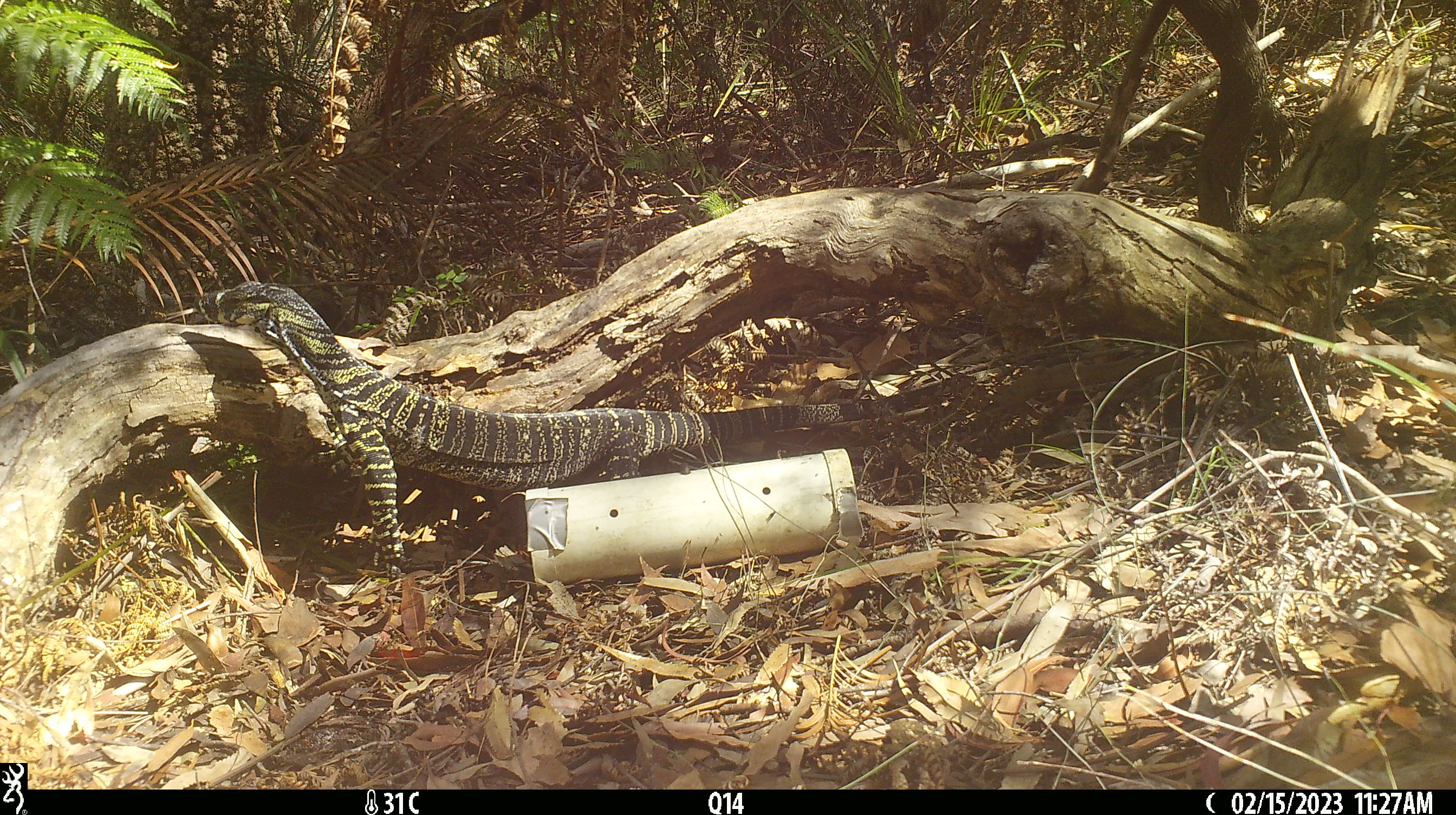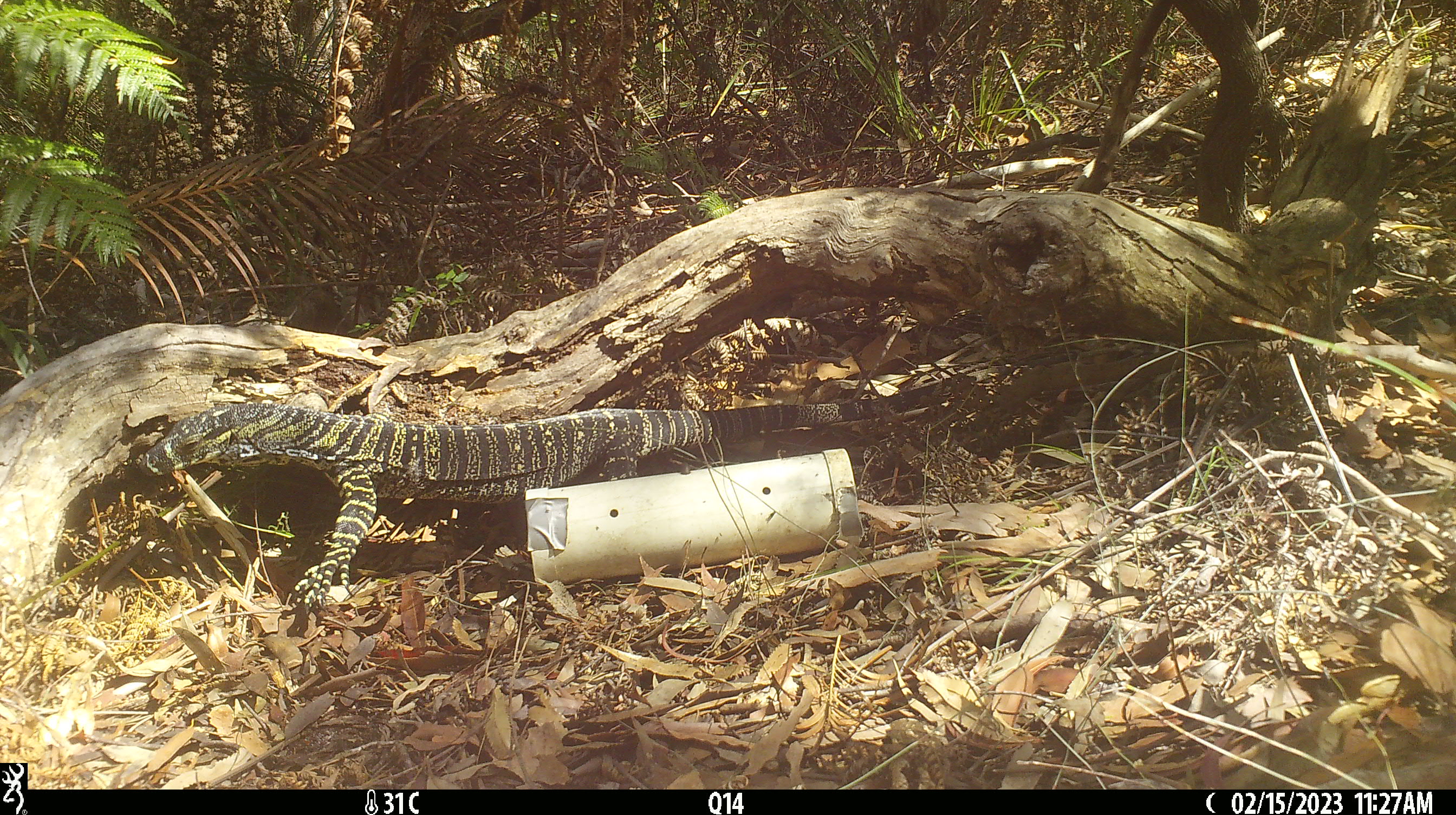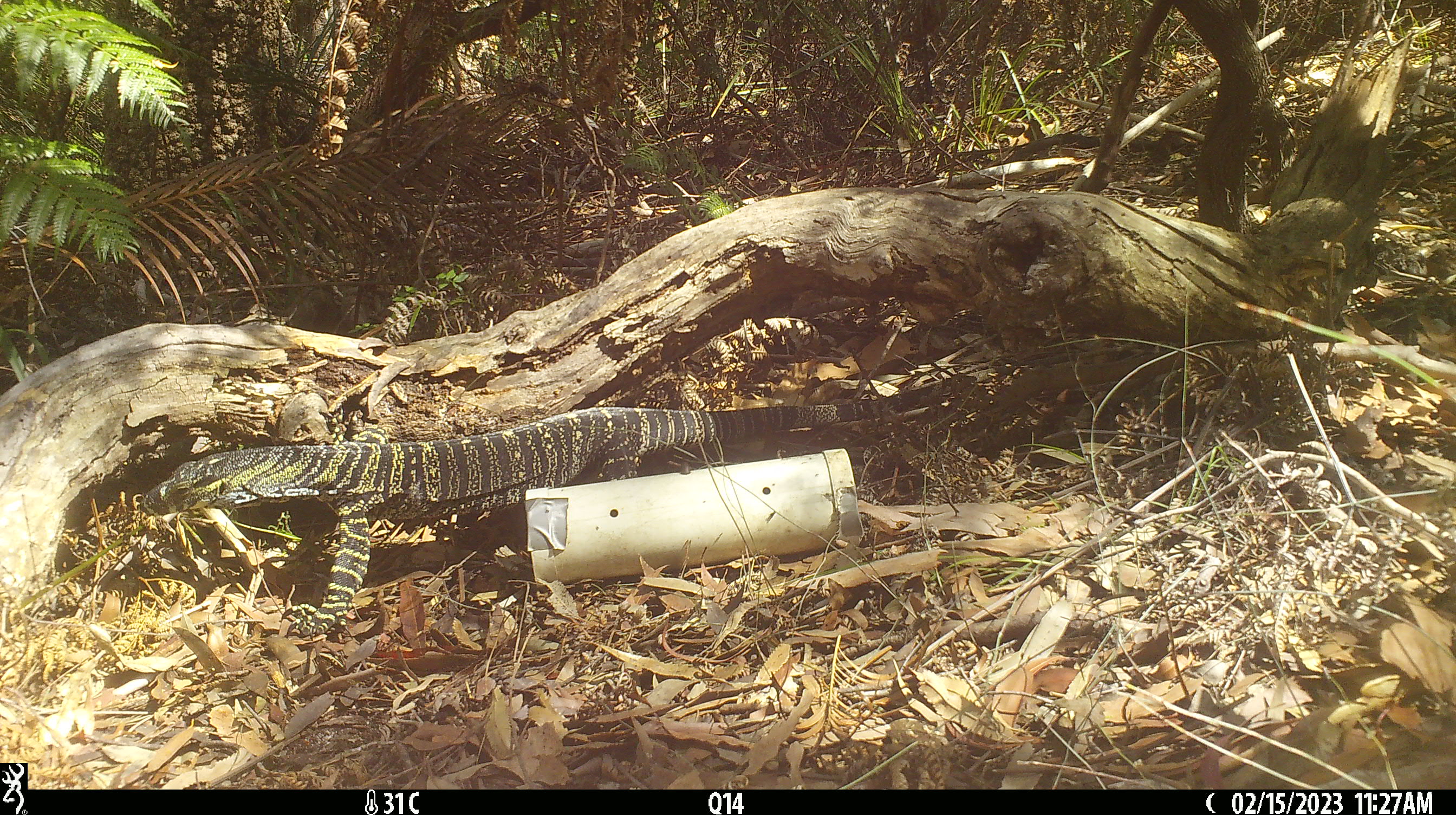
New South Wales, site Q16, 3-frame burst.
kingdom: Animalia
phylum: Chordata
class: Reptilia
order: Squamata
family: Varanidae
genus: Varanus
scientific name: Varanus varius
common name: lace monitor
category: goanna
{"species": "goanna (lace monitor) (Varanus varius)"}